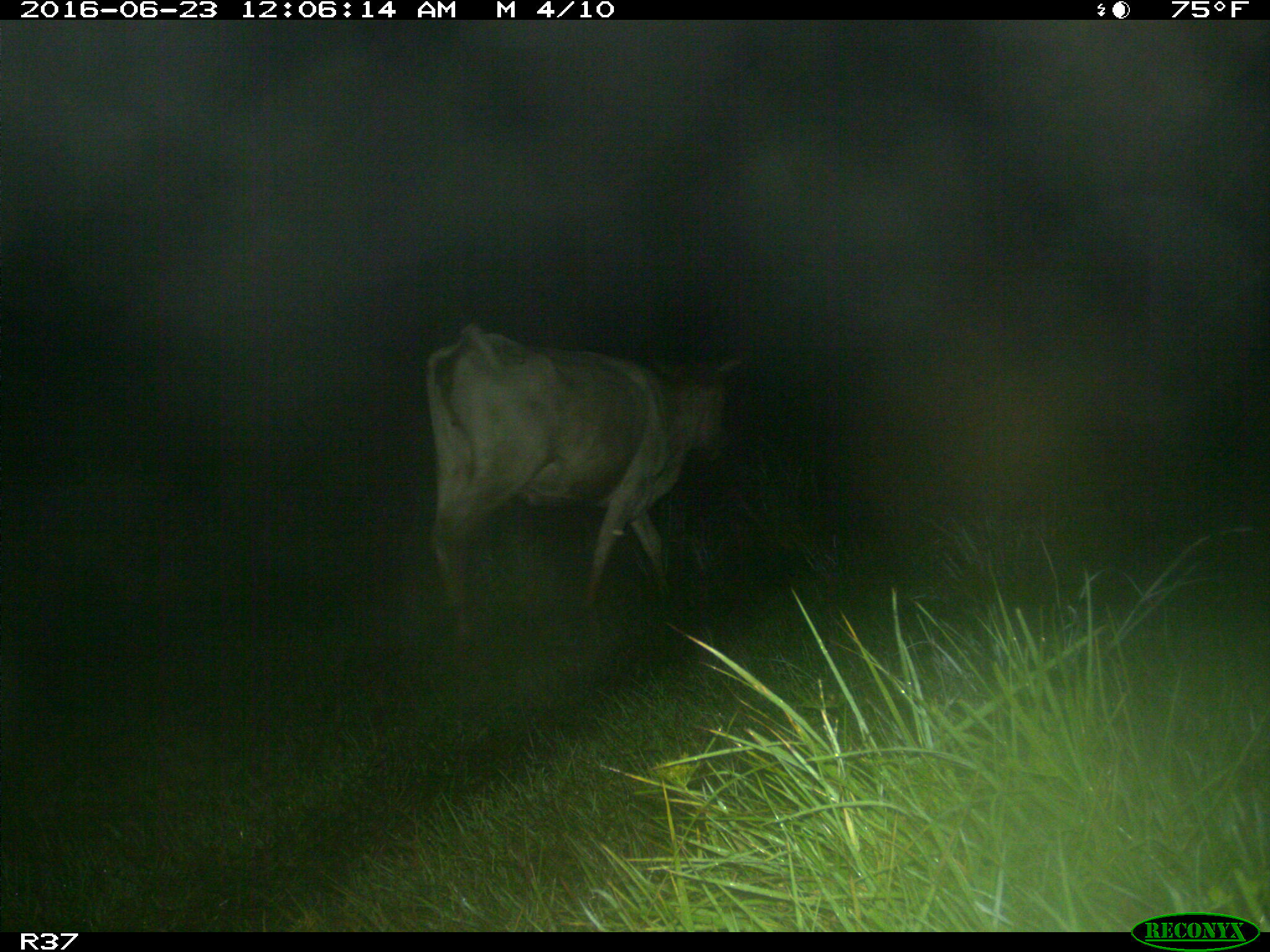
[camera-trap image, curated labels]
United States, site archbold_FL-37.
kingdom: Animalia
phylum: Chordata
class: Mammalia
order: Artiodactyla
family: Bovidae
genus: Bos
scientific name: Bos taurus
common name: domestic cow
Bos taurus (domestic cow).